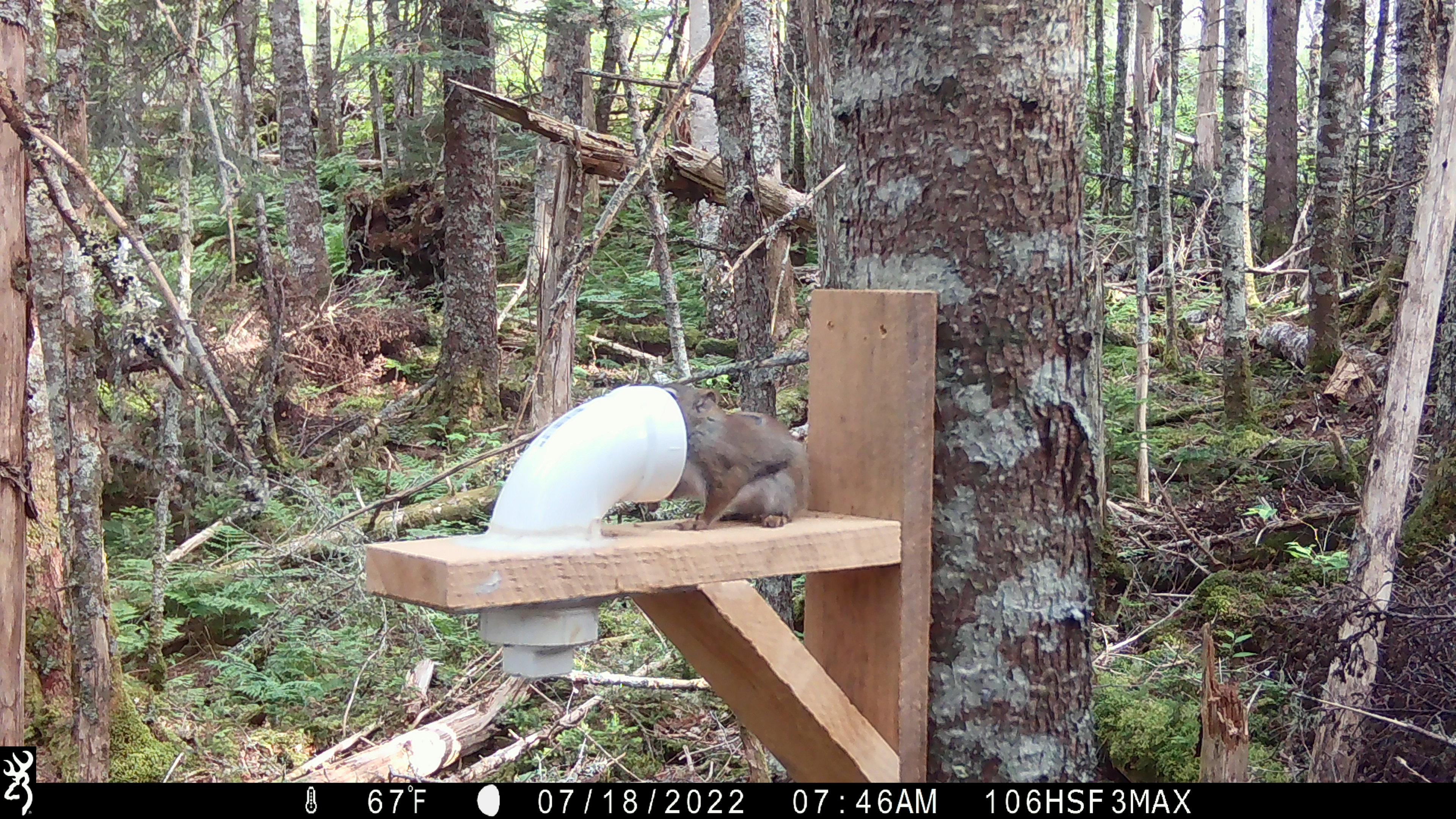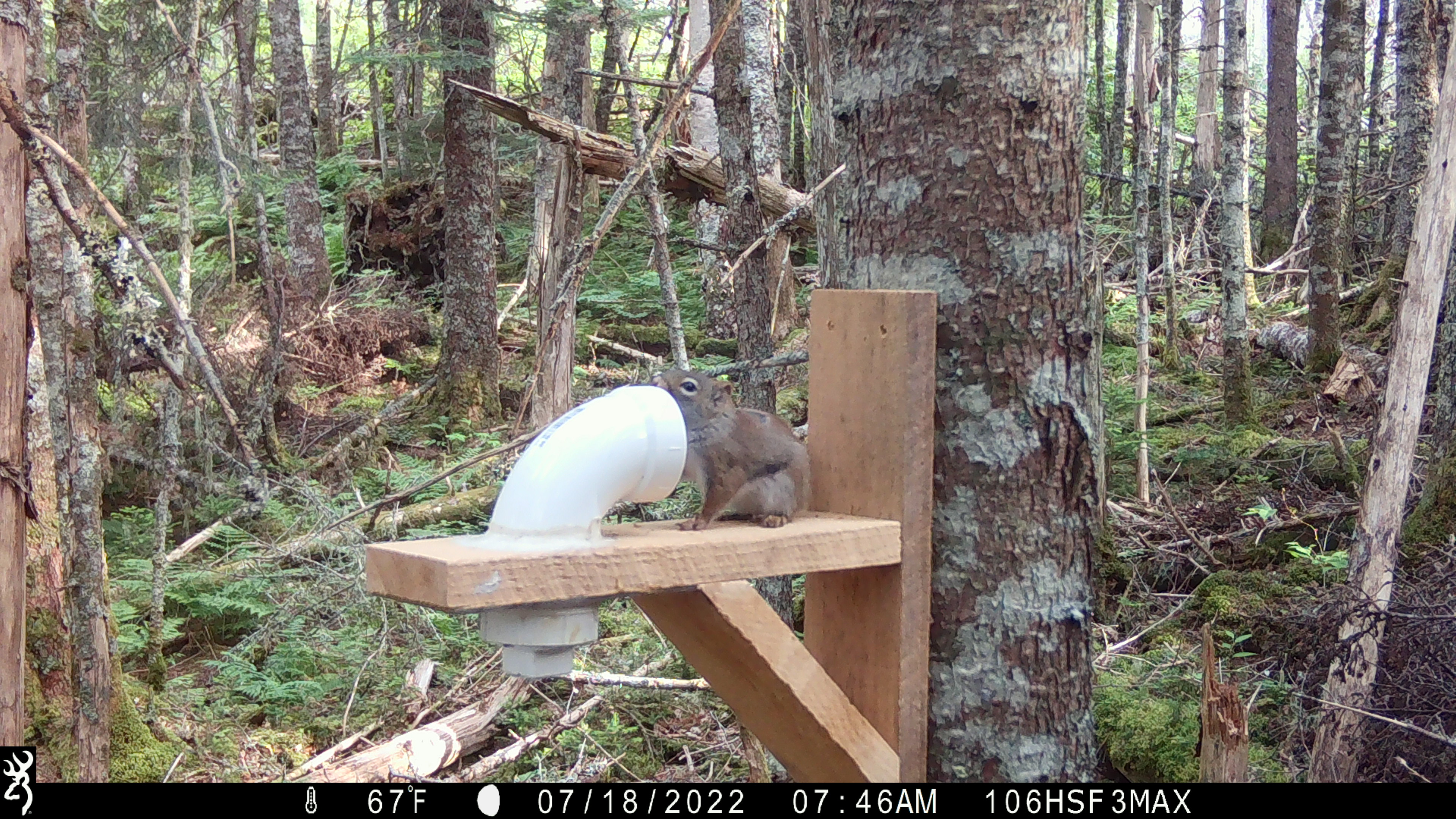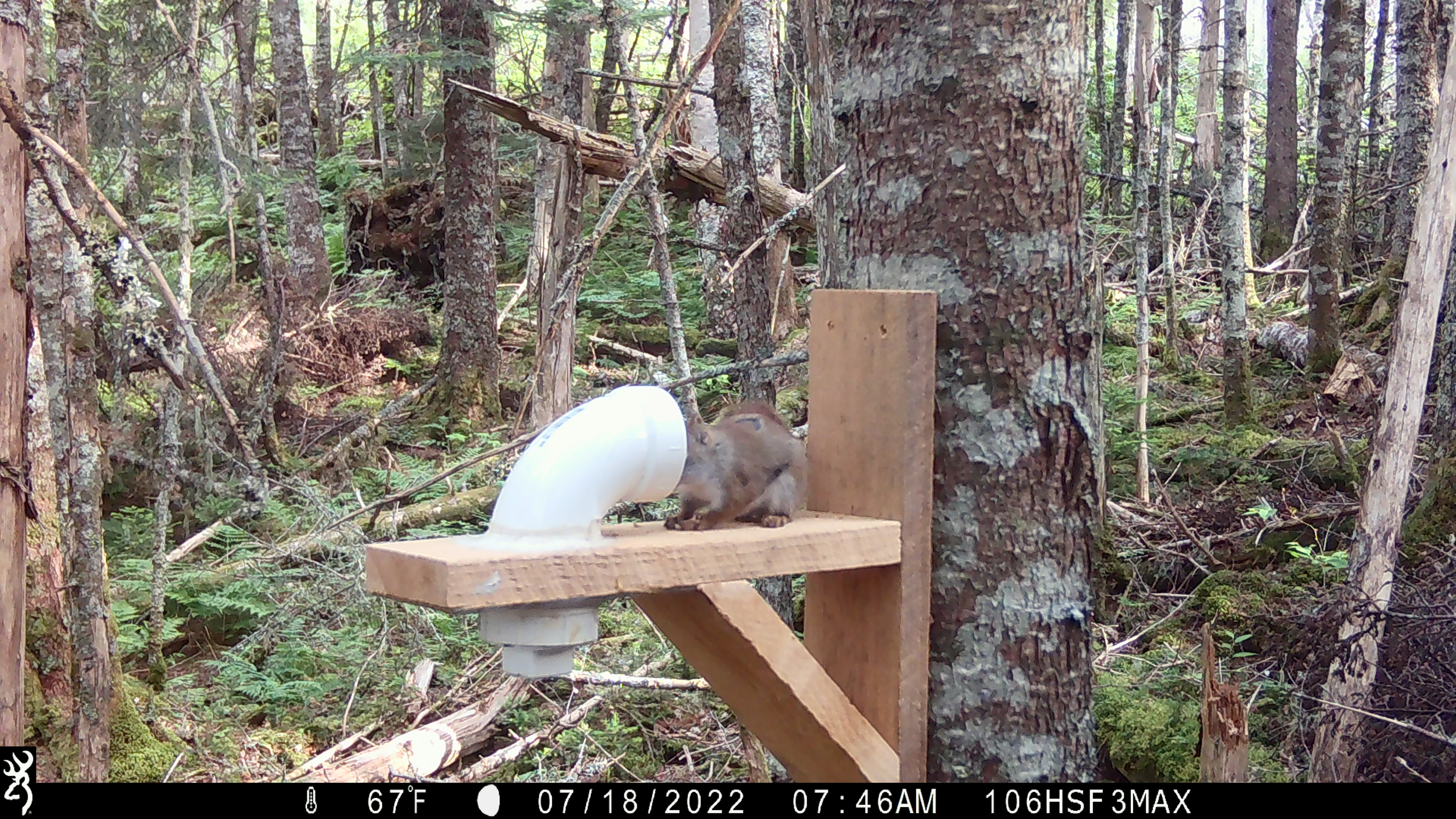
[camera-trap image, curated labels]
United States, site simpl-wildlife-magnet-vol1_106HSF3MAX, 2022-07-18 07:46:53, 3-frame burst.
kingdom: Animalia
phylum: Chordata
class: Mammalia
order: Rodentia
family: Sciuridae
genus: Tamiasciurus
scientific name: Tamiasciurus hudsonicus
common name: red squirrel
Red squirrel (Tamiasciurus hudsonicus).